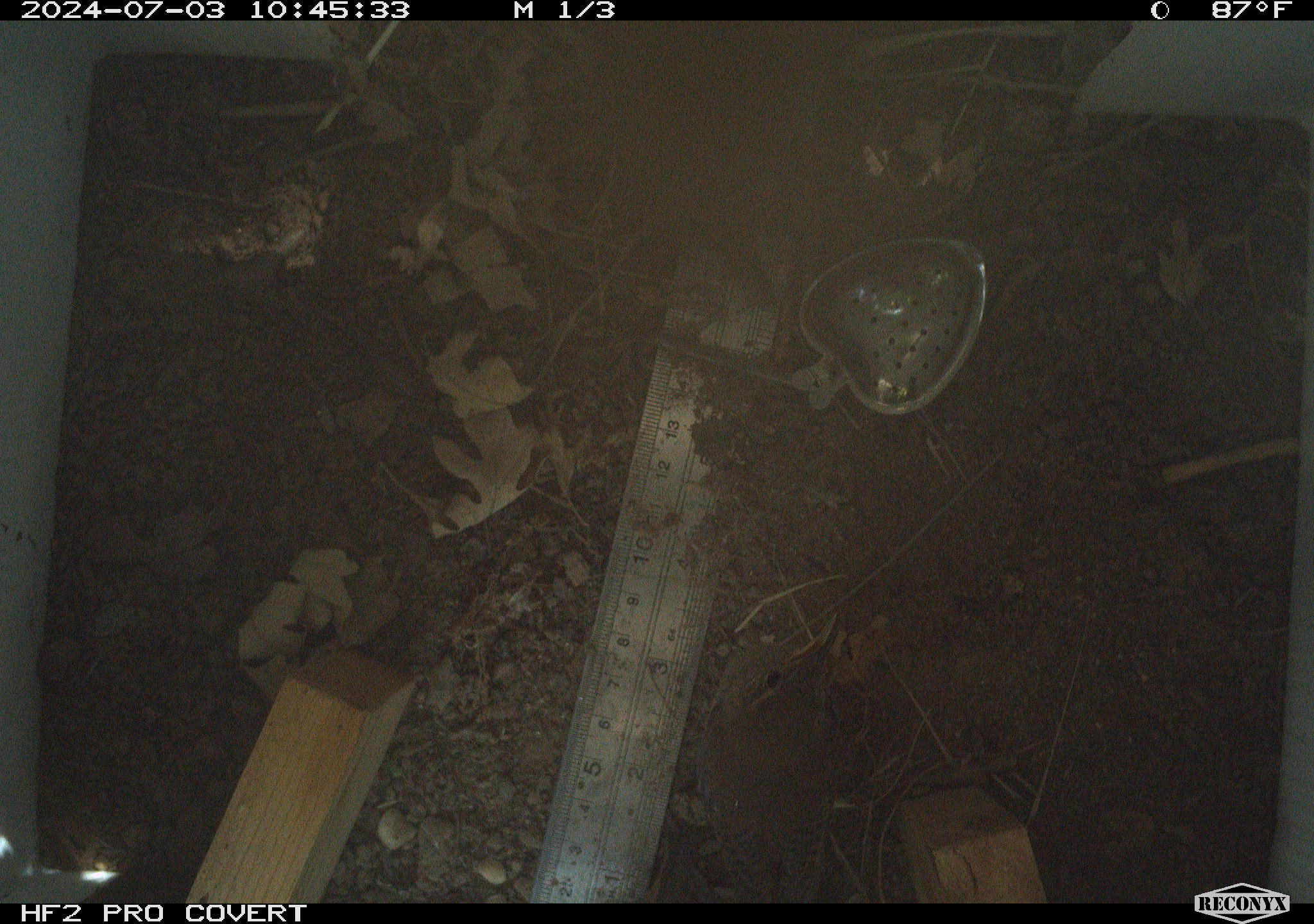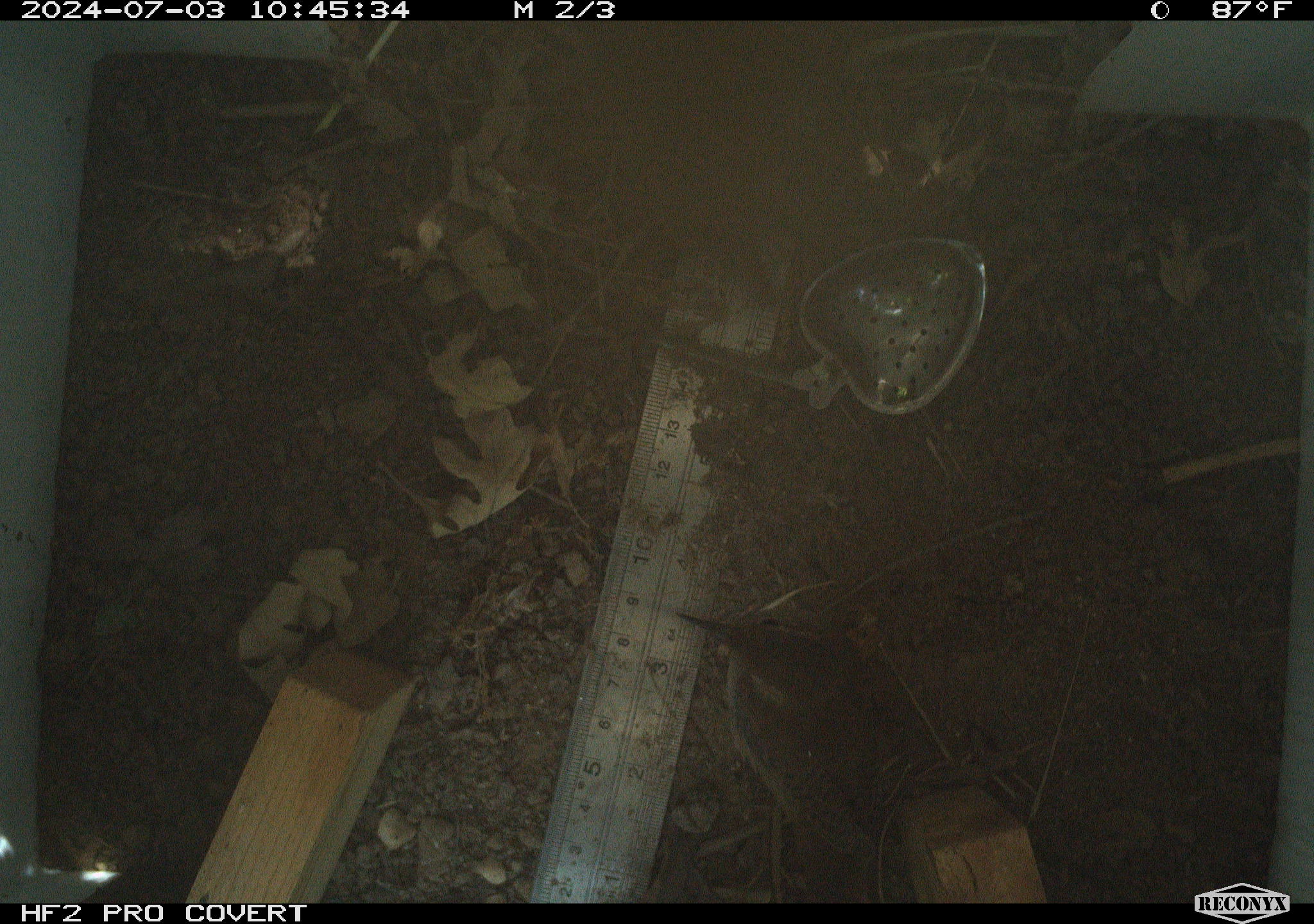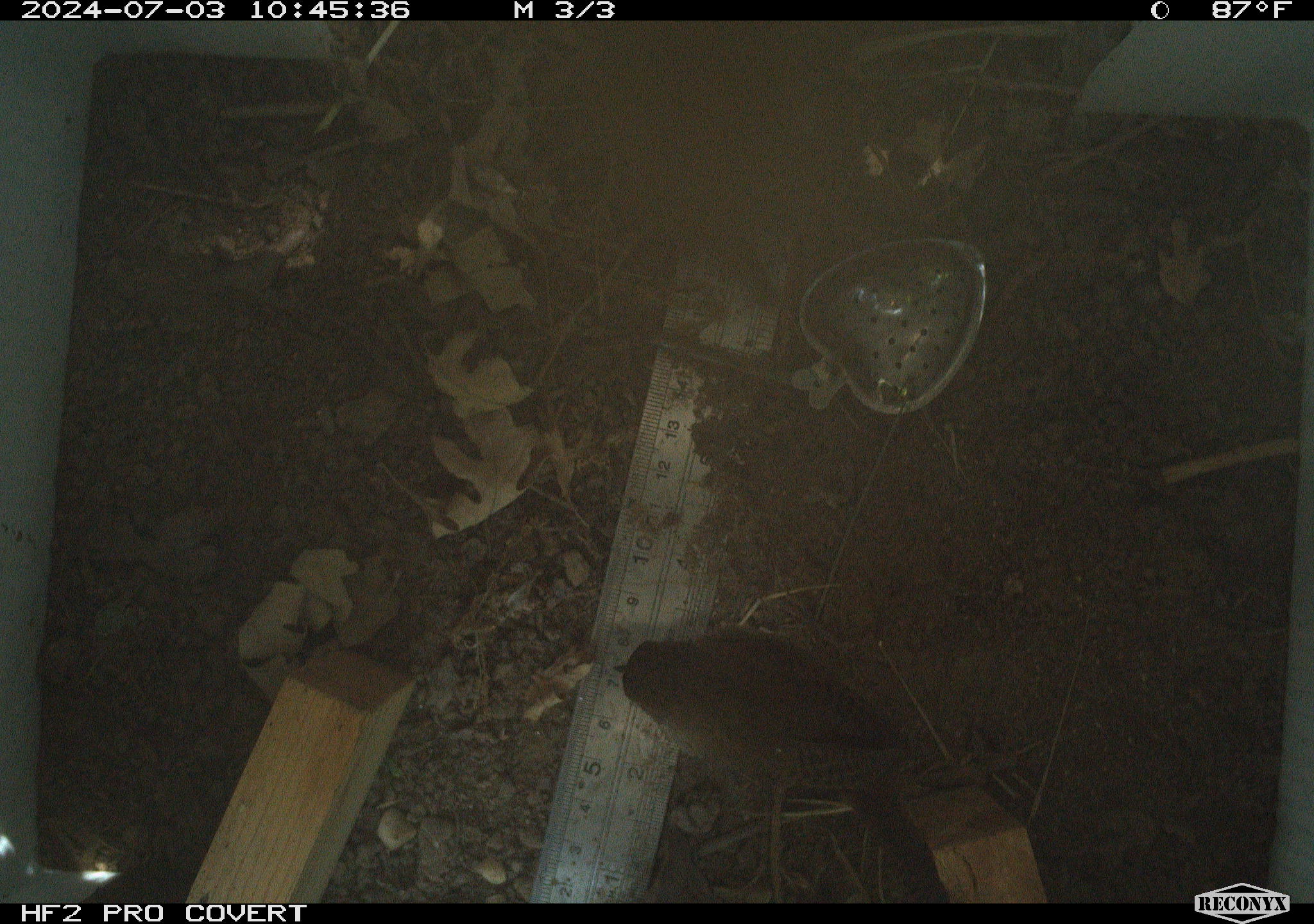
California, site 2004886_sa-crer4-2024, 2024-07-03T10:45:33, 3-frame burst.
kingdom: Animalia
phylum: Chordata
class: Aves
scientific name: Aves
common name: bird